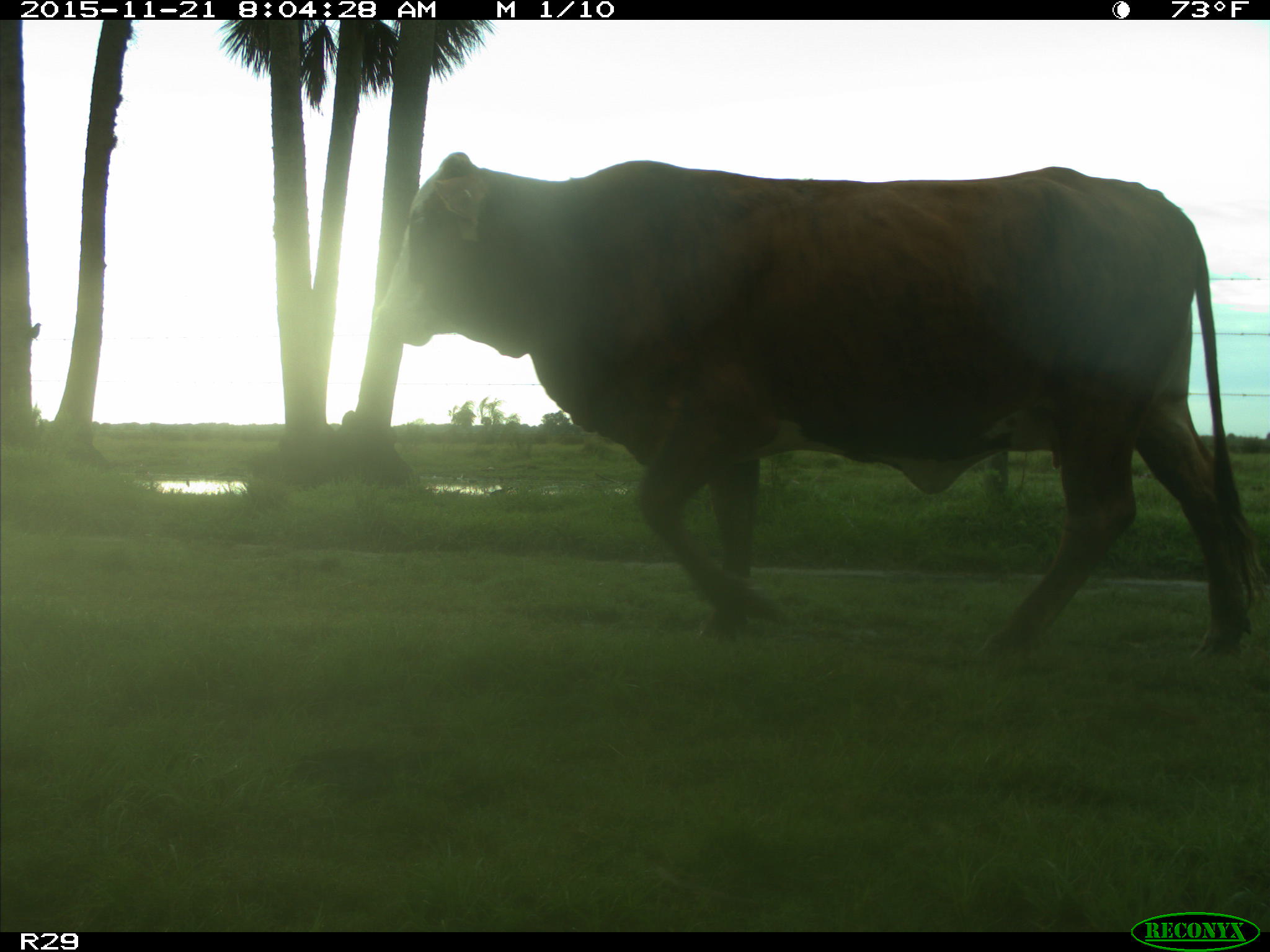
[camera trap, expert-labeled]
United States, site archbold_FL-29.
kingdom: Animalia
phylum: Chordata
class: Mammalia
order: Artiodactyla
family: Bovidae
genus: Bos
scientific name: Bos taurus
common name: domestic cow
Bos taurus (domestic cow).